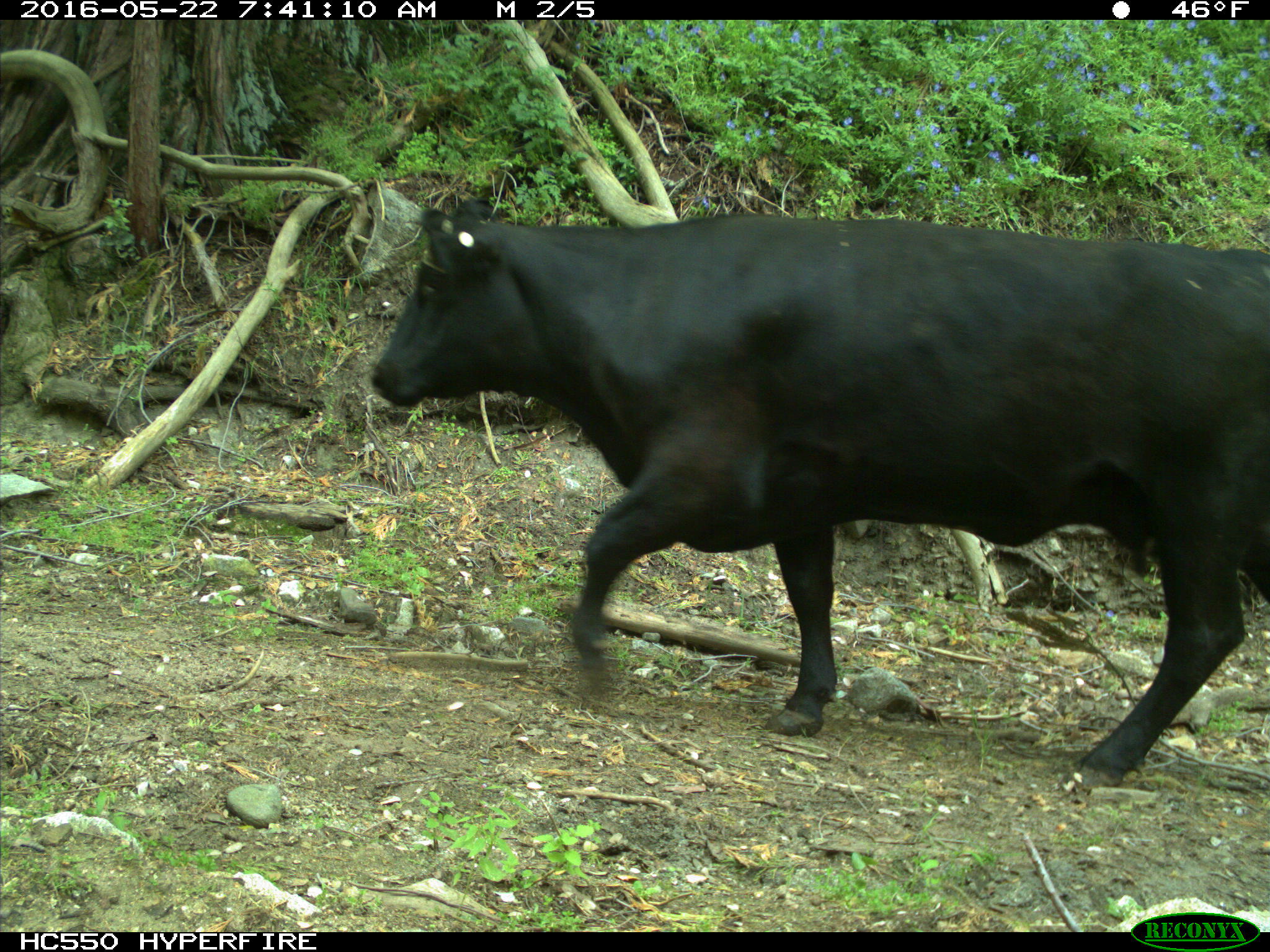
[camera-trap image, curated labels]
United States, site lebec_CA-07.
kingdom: Animalia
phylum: Chordata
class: Mammalia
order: Artiodactyla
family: Bovidae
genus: Bos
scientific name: Bos taurus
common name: domestic cow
Bos taurus (domestic cow).